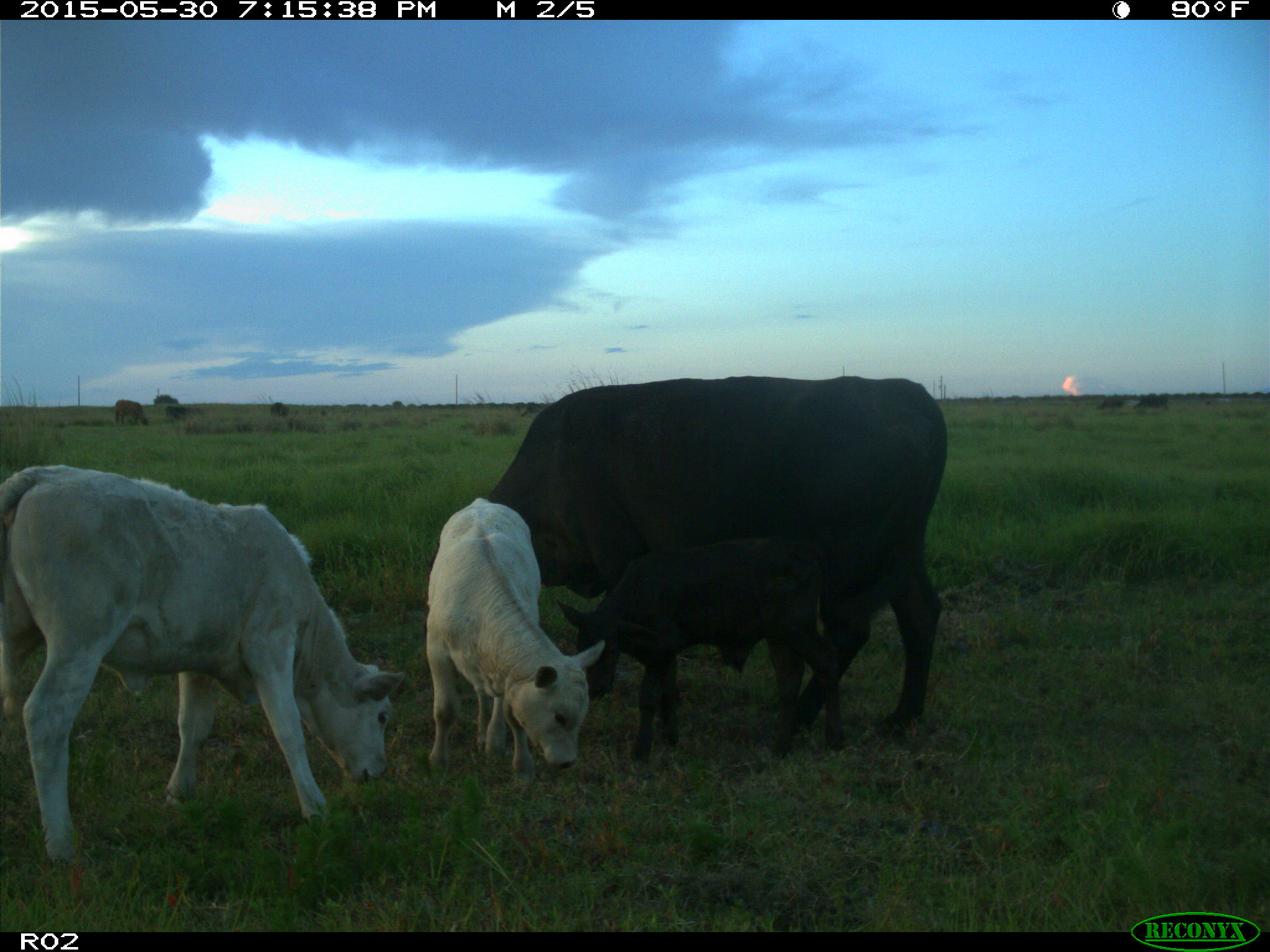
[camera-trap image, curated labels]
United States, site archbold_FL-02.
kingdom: Animalia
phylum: Chordata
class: Mammalia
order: Artiodactyla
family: Bovidae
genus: Bos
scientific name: Bos taurus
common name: domestic cow